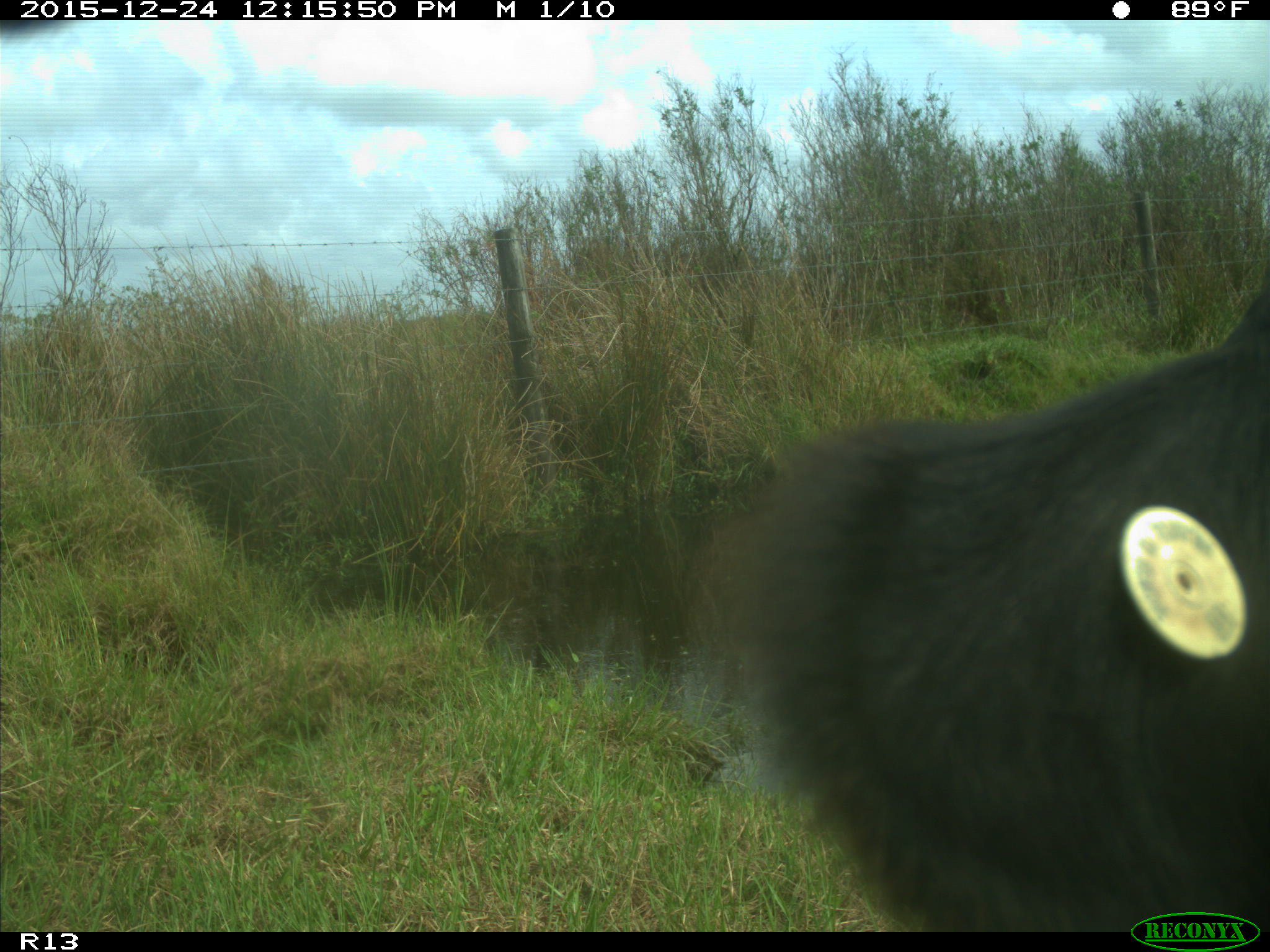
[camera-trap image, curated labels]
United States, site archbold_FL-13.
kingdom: Animalia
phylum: Chordata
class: Mammalia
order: Artiodactyla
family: Bovidae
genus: Bos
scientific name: Bos taurus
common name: domestic cow